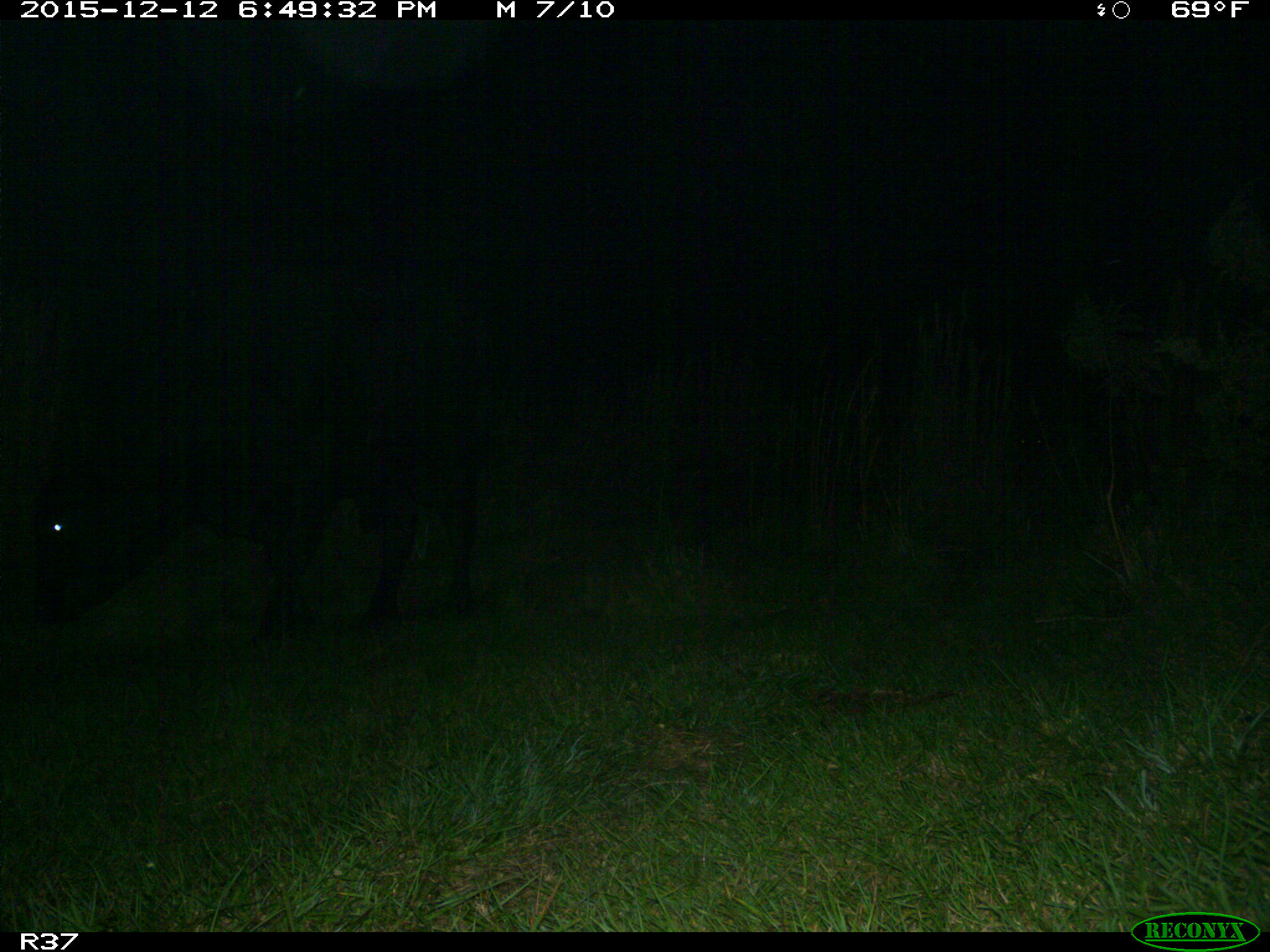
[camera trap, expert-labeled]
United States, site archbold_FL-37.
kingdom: Animalia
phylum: Chordata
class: Mammalia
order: Artiodactyla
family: Bovidae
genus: Bos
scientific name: Bos taurus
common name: domestic cow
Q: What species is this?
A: Bos taurus (domestic cow).